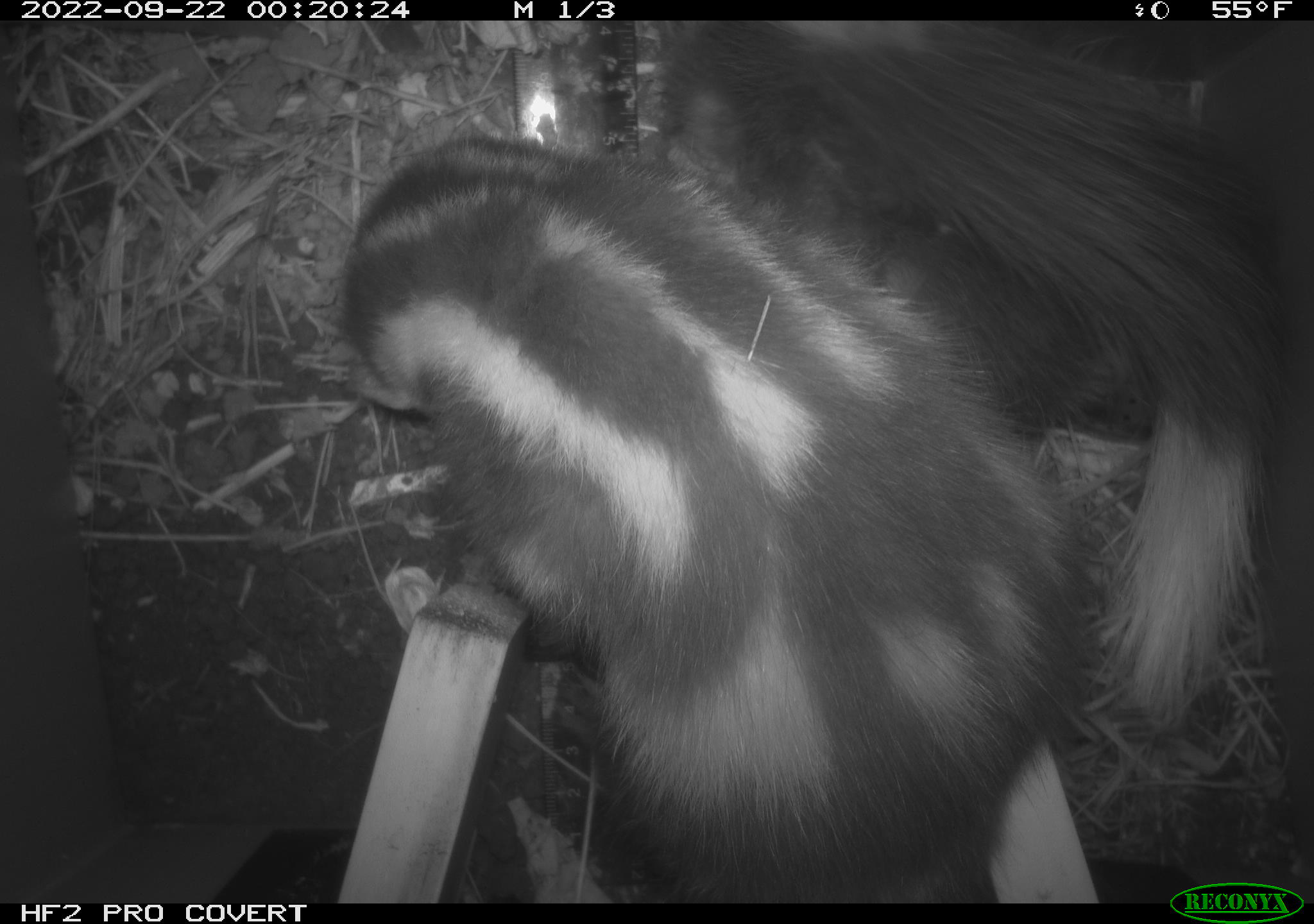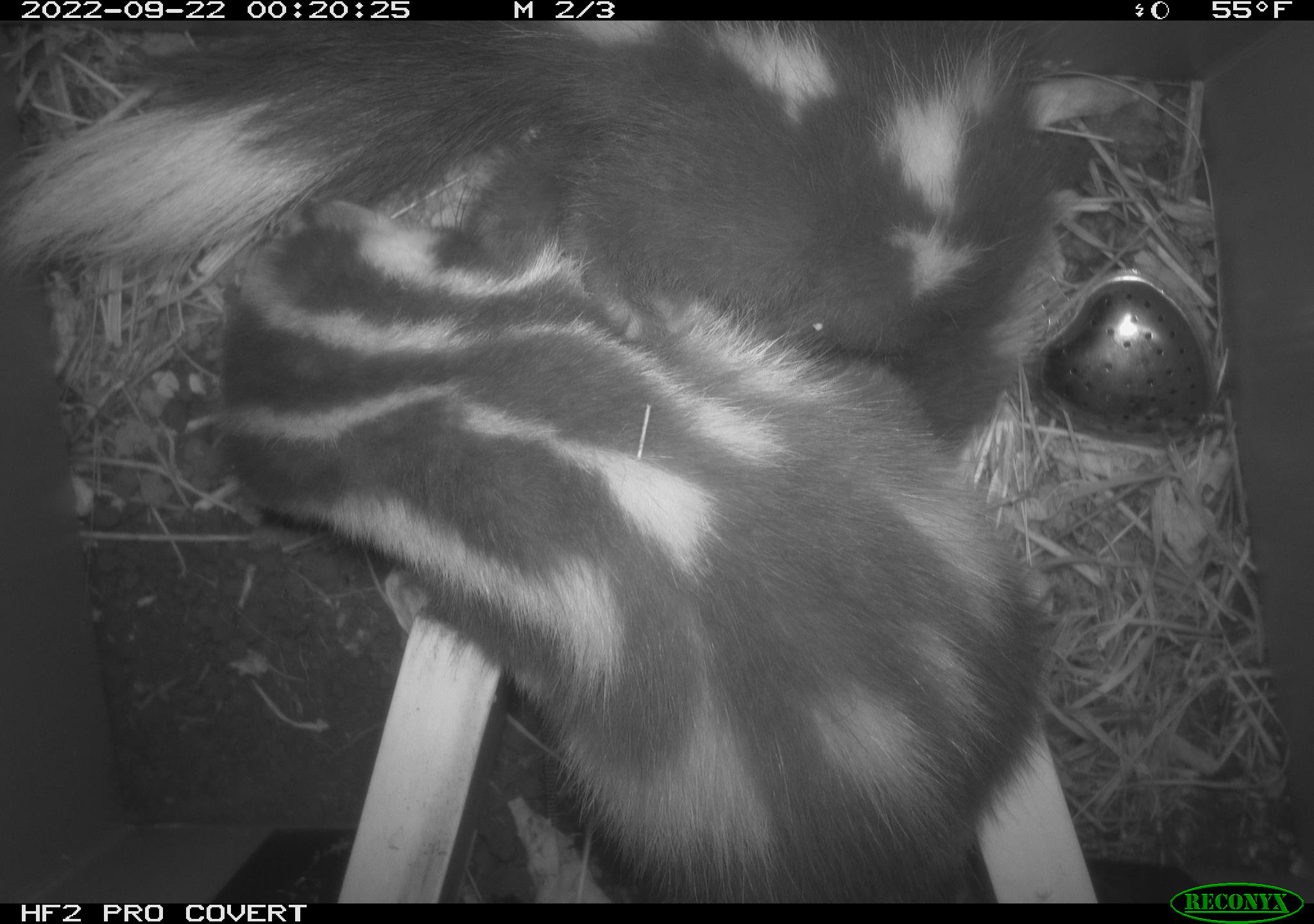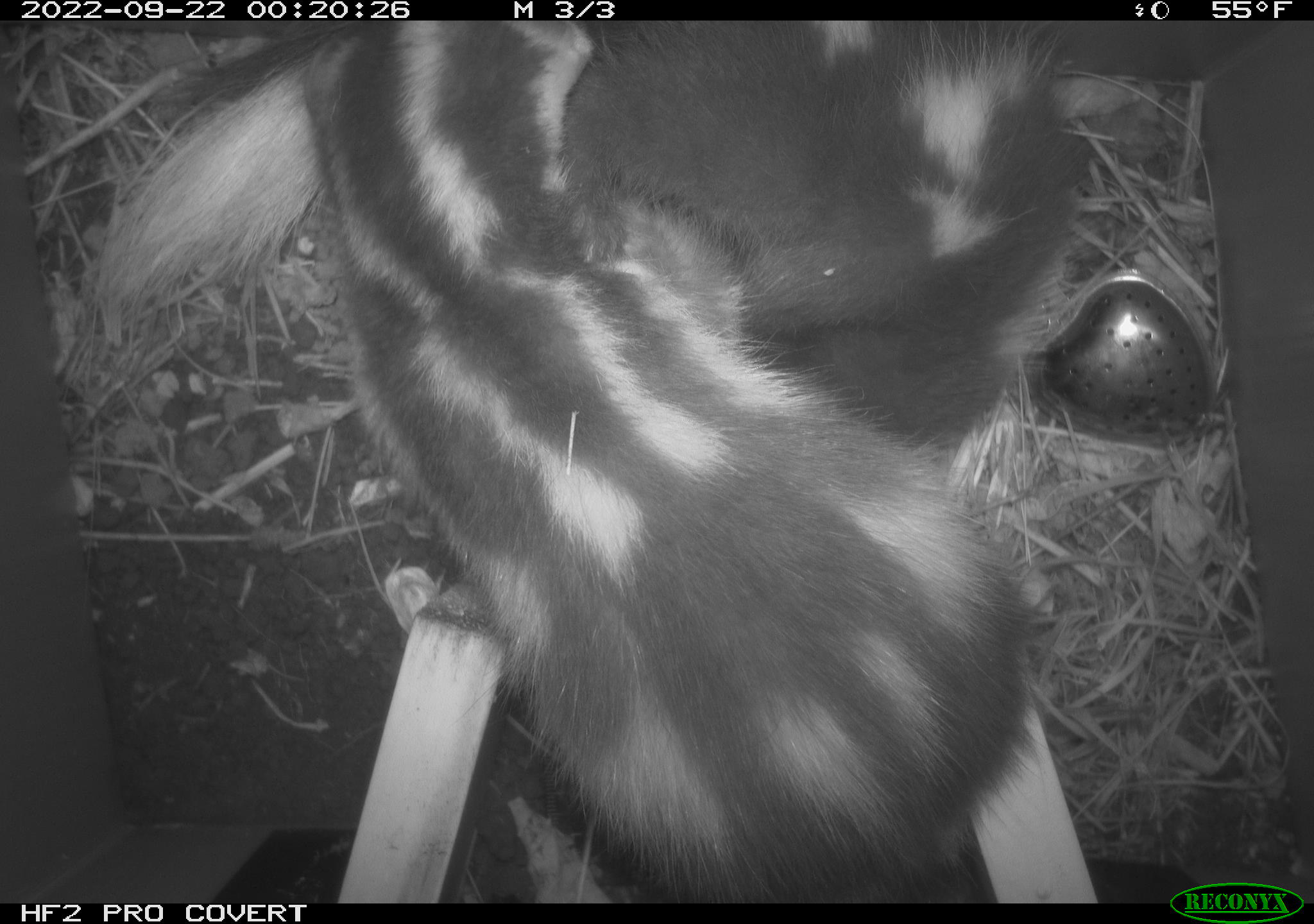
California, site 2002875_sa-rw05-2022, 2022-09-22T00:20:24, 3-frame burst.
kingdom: Animalia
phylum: Chordata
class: Mammalia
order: Carnivora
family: Mephitidae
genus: Spilogale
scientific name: Spilogale gracilis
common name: western spotted skunk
Western spotted skunk (Spilogale gracilis).